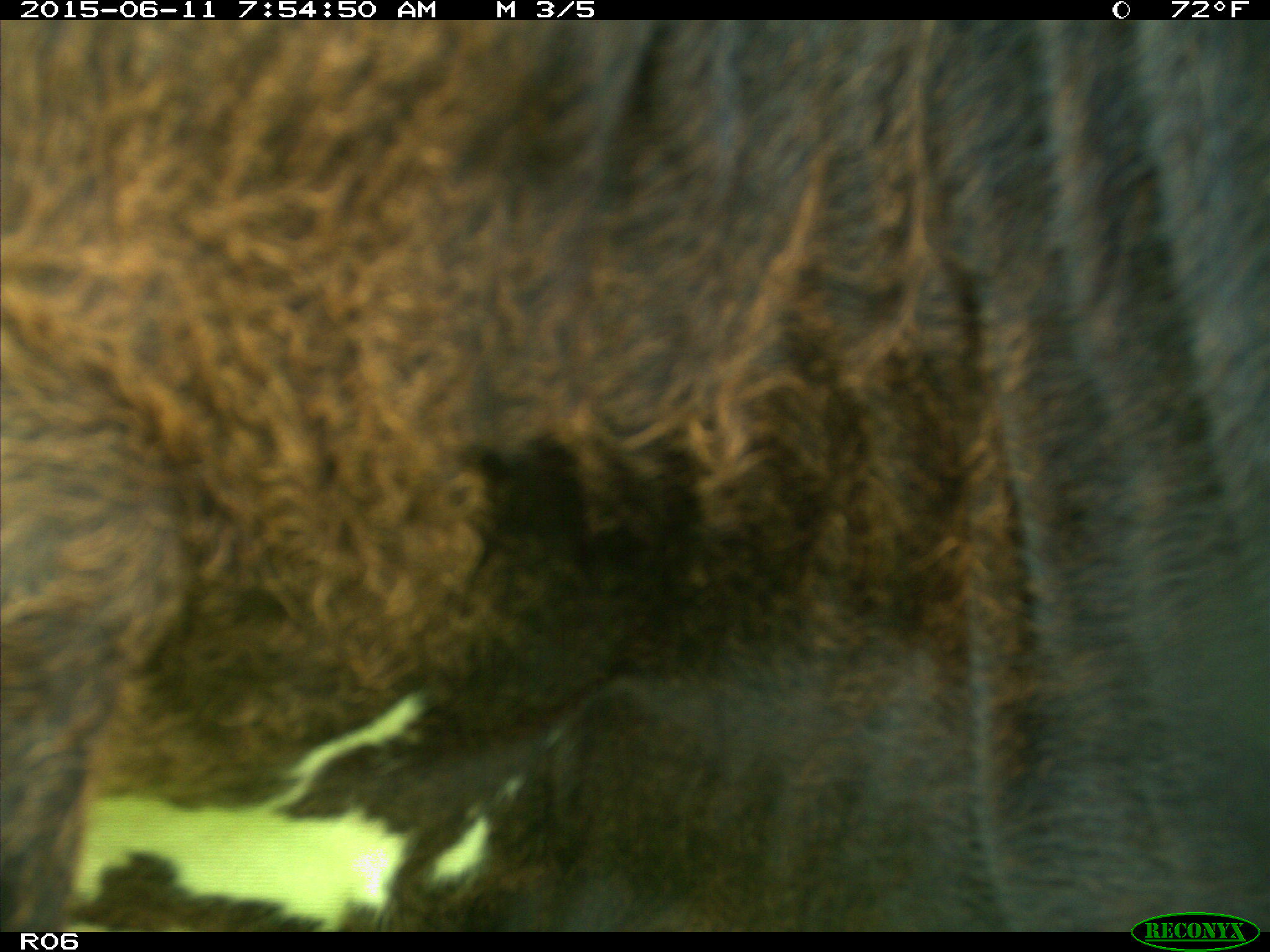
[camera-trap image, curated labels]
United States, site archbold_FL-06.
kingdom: Animalia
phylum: Chordata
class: Mammalia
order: Artiodactyla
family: Bovidae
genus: Bos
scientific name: Bos taurus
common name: domestic cow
Bos taurus (domestic cow).